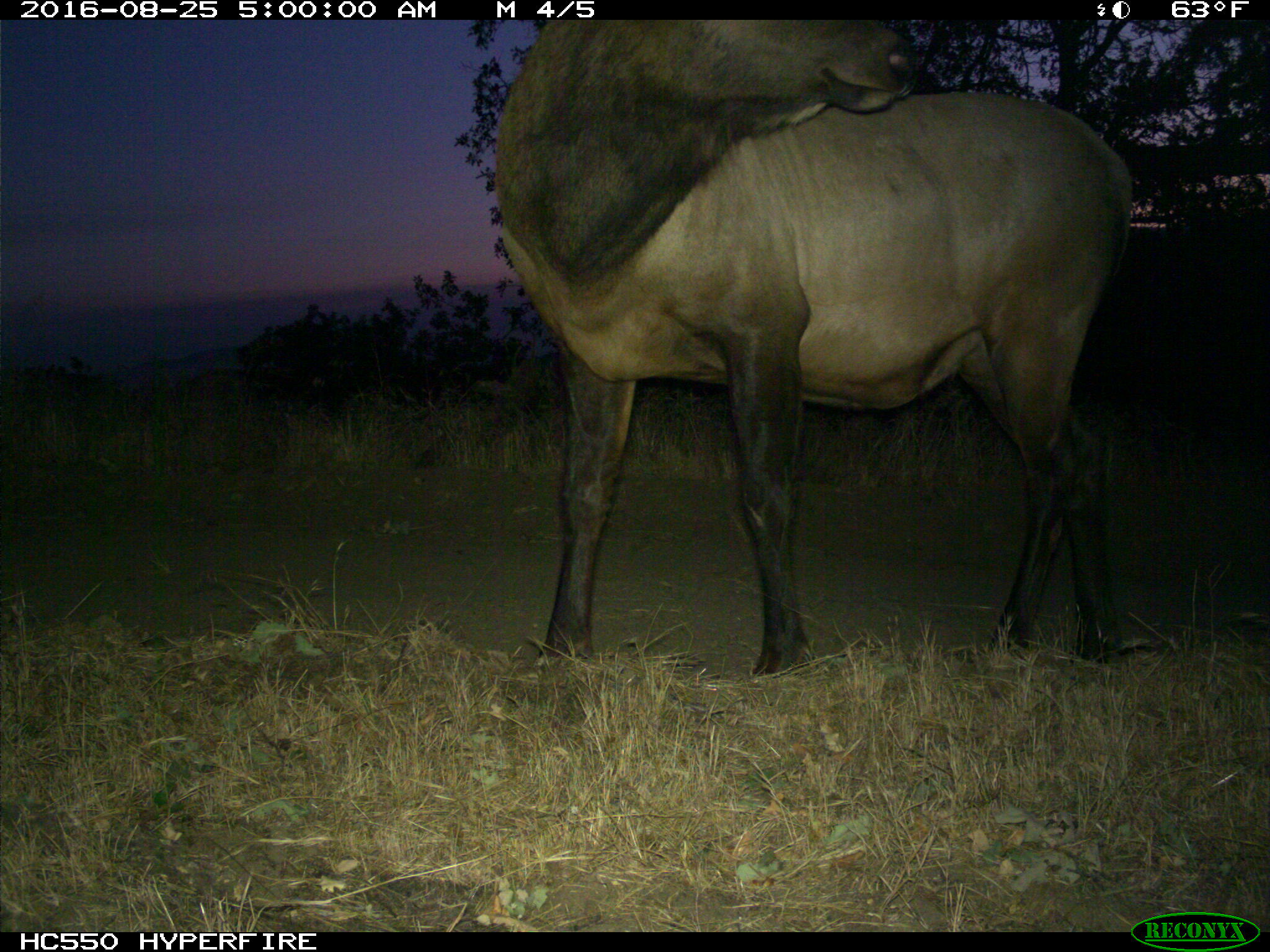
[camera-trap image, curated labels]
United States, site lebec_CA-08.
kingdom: Animalia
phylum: Chordata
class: Mammalia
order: Artiodactyla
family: Cervidae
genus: Cervus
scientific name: Cervus canadensis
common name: elk